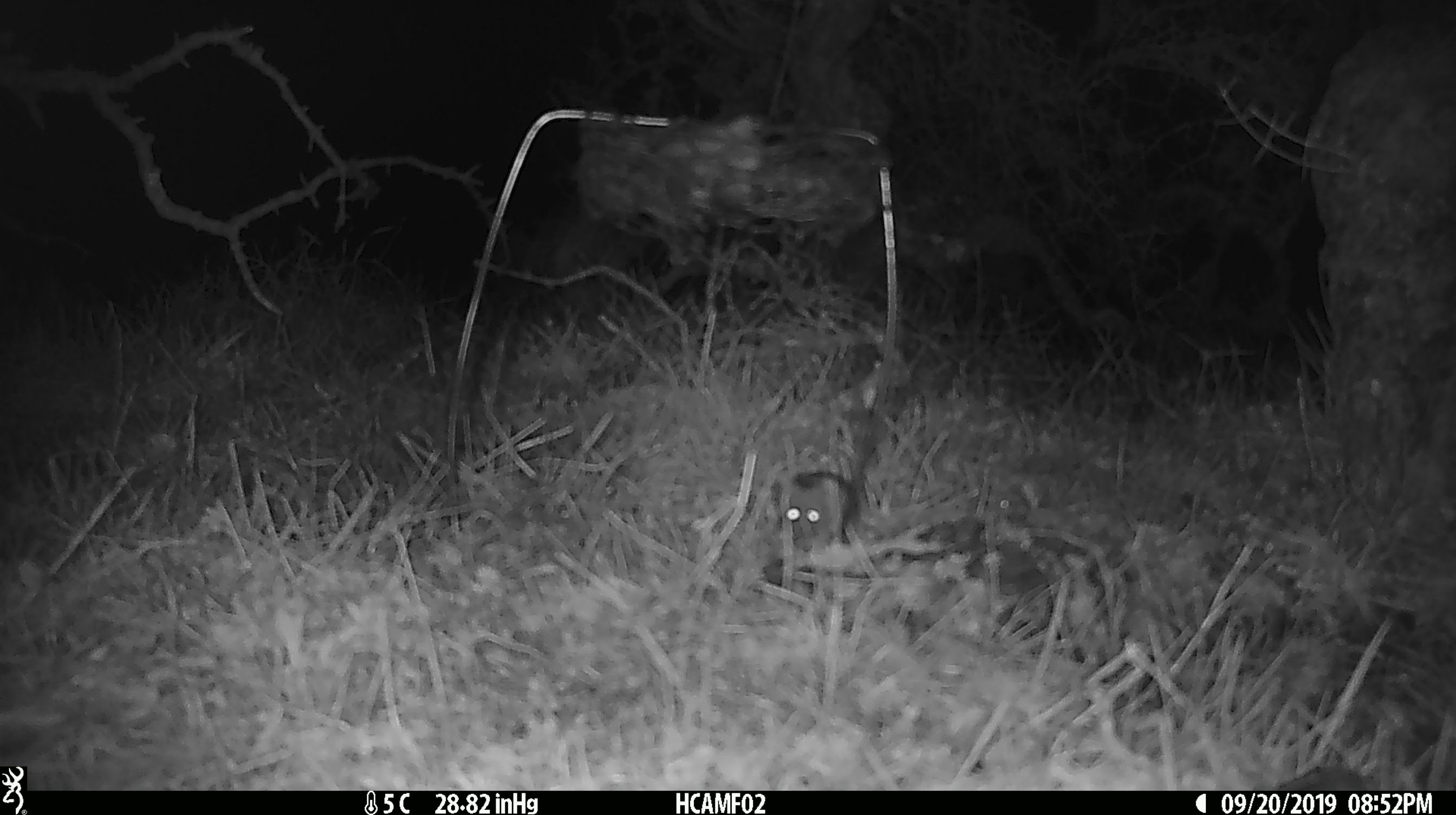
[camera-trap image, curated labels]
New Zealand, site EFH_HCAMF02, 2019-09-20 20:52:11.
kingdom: Animalia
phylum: Chordata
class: Mammalia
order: Rodentia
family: Muridae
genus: Mus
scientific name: Mus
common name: mouse